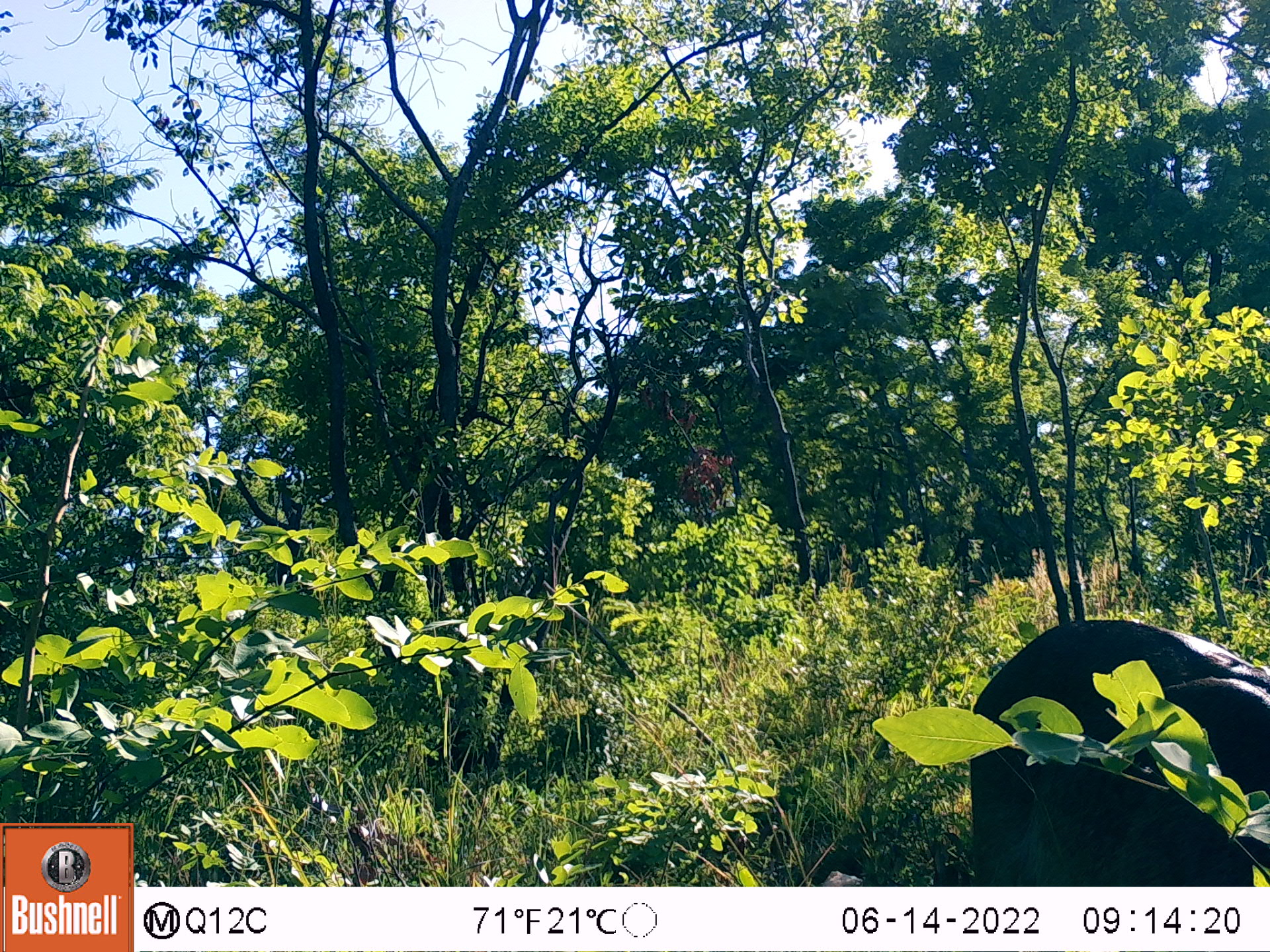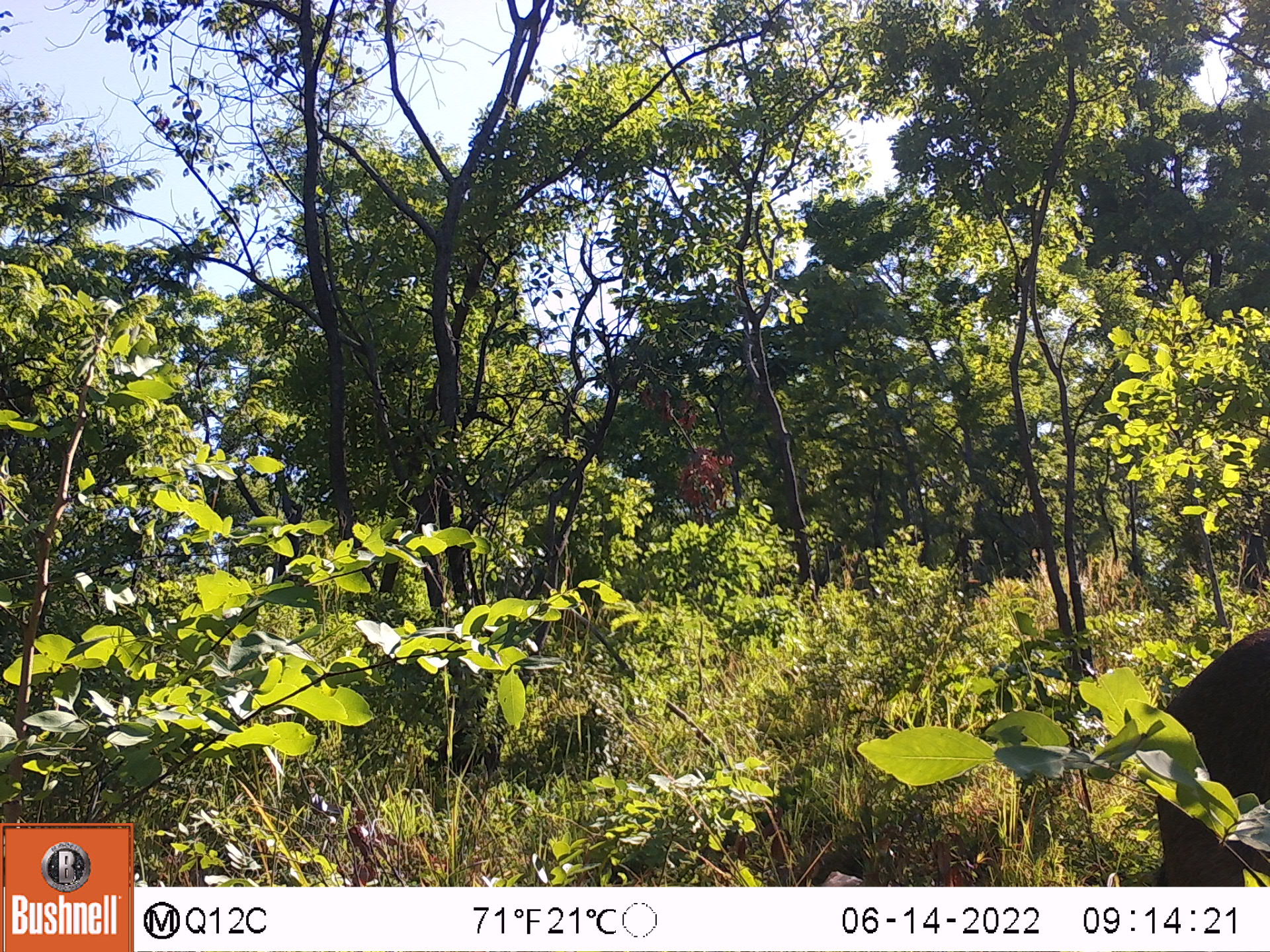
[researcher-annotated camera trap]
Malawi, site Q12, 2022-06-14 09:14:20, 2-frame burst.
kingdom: Animalia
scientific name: Animalia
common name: other animal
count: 1